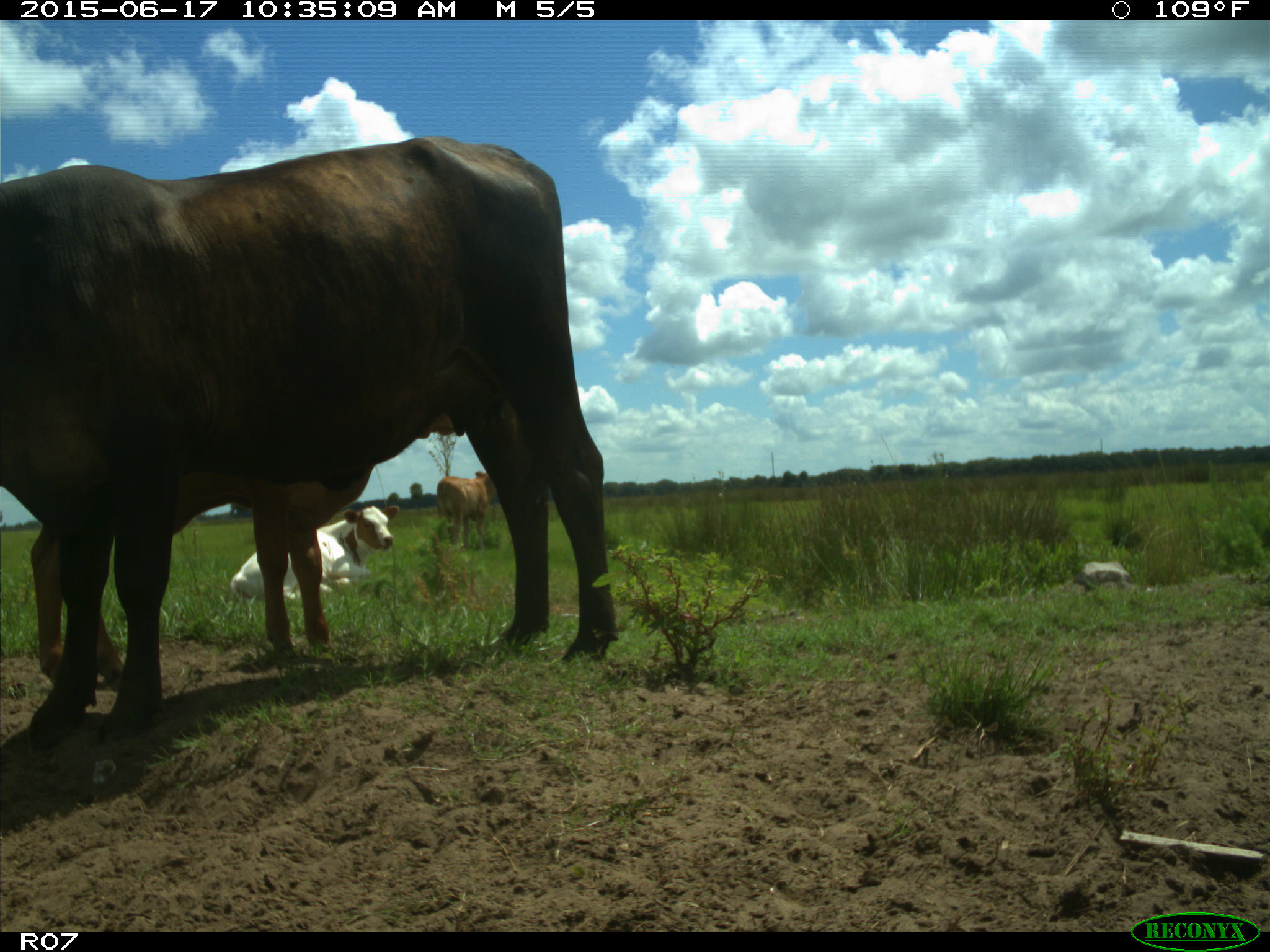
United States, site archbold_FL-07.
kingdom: Animalia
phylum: Chordata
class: Mammalia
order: Artiodactyla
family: Bovidae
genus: Bos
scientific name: Bos taurus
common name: domestic cow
Bos taurus (domestic cow).